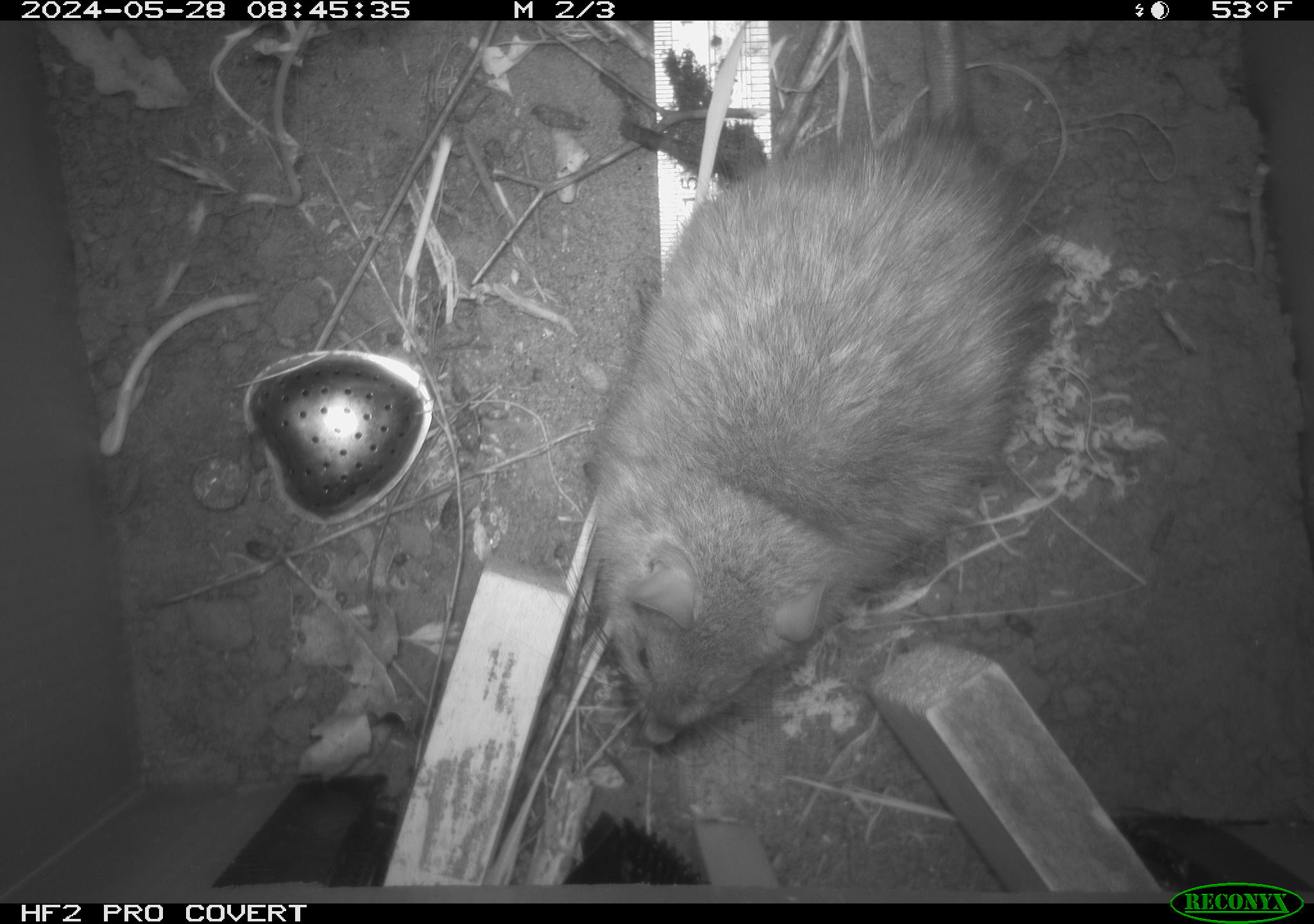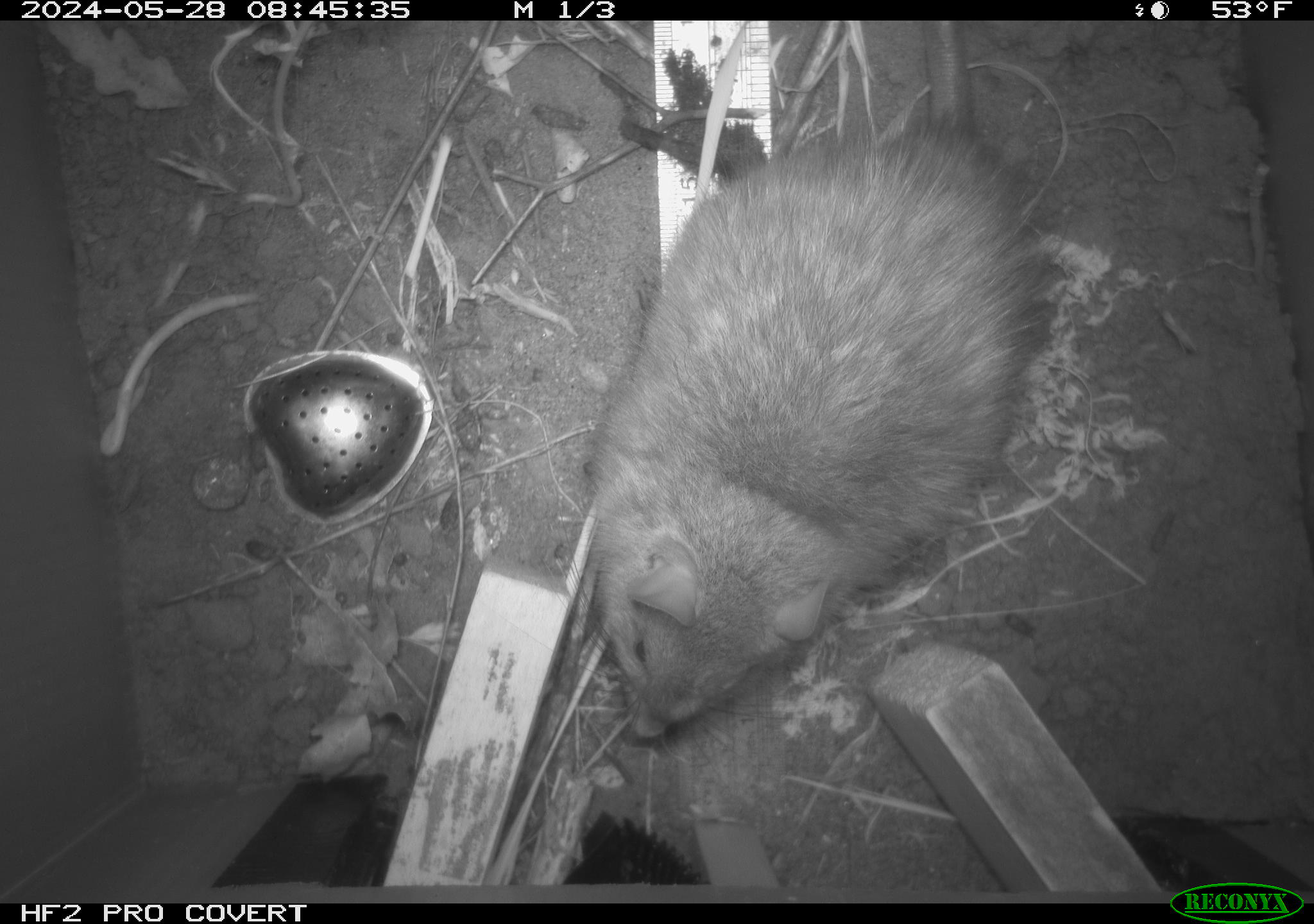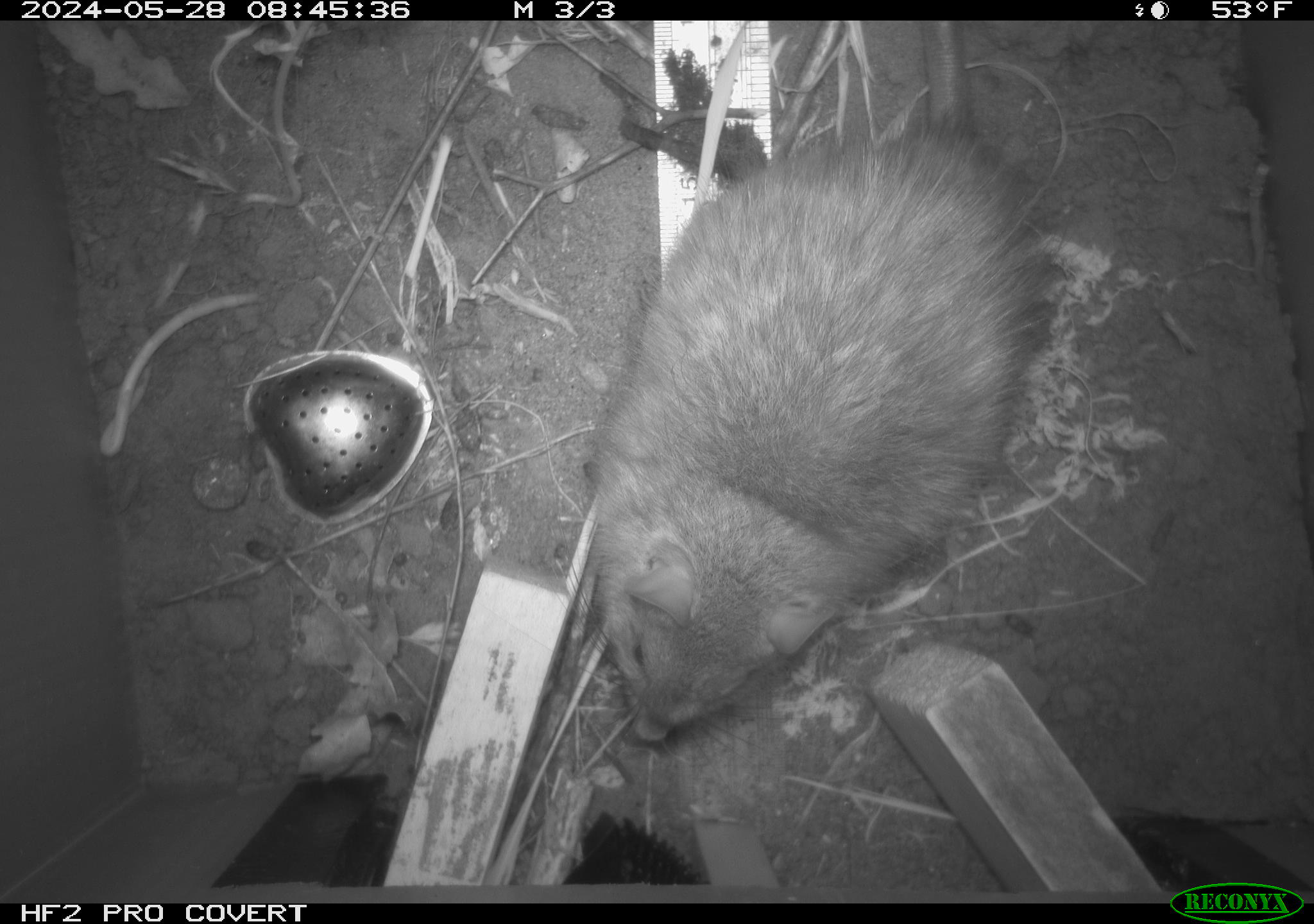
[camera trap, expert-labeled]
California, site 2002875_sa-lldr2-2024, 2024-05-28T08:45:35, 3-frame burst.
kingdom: Animalia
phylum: Chordata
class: Mammalia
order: Rodentia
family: Muridae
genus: Rattus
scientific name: Rattus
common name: rat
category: rattus species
Rattus species (rat) (Rattus).